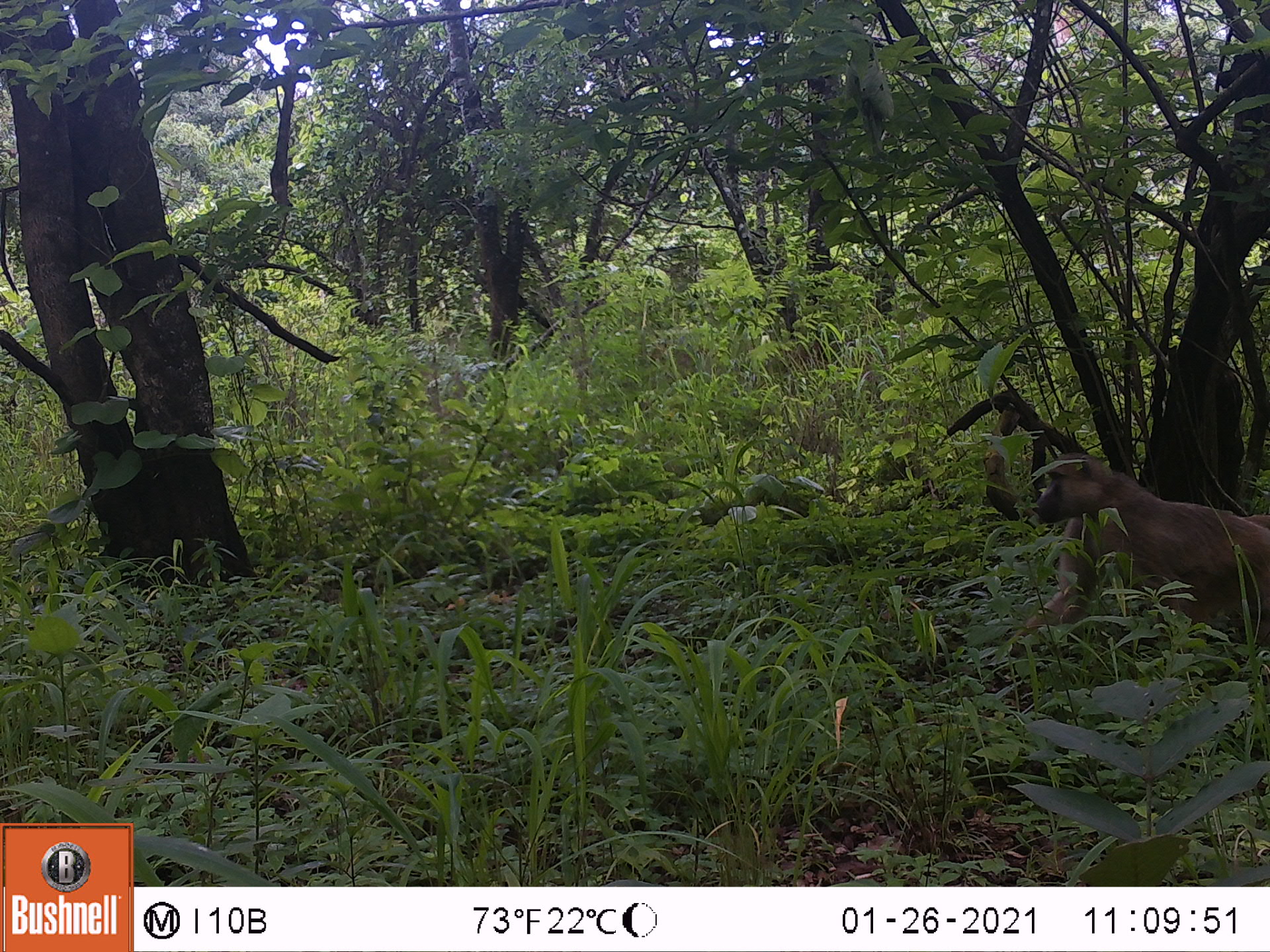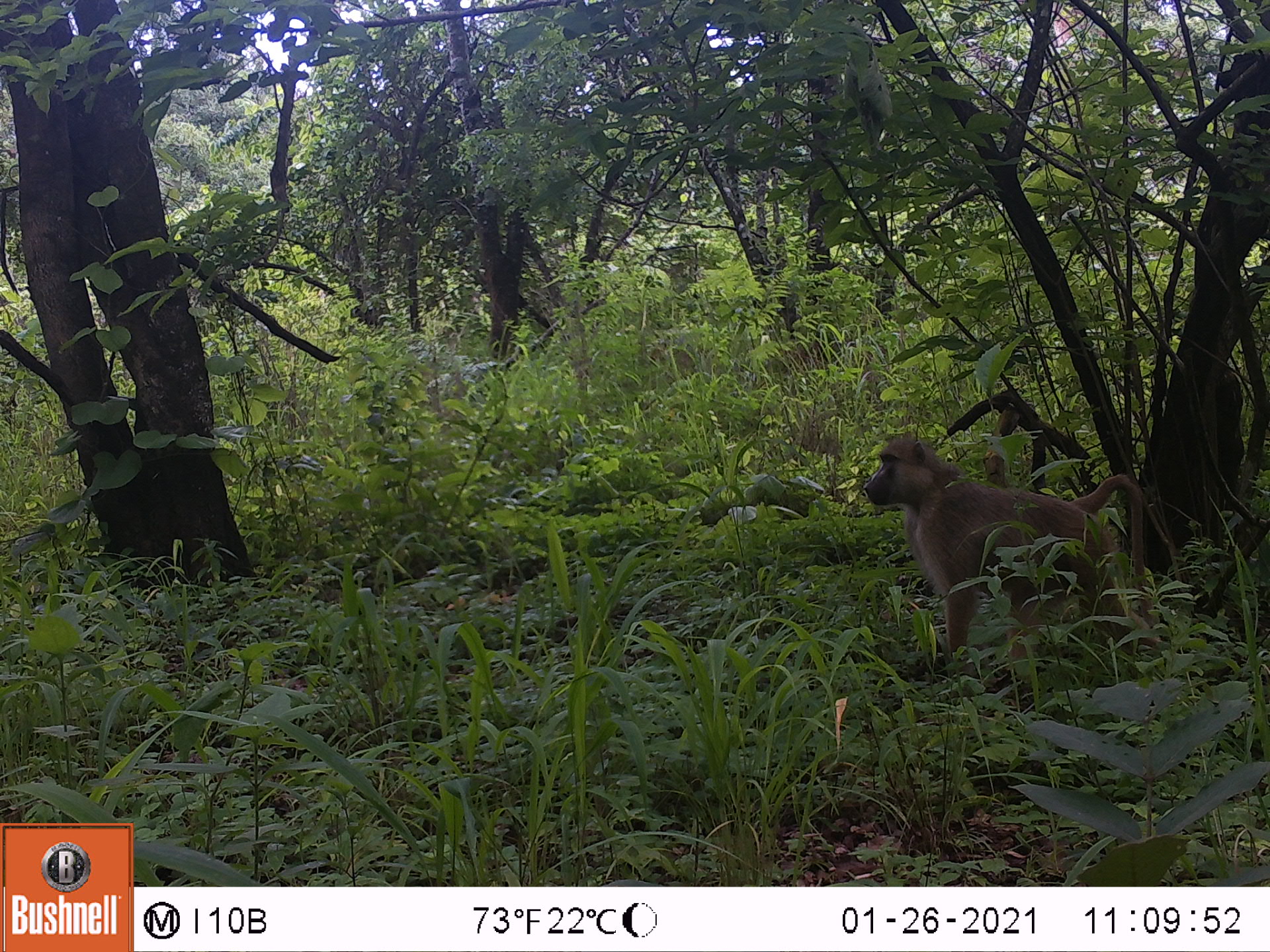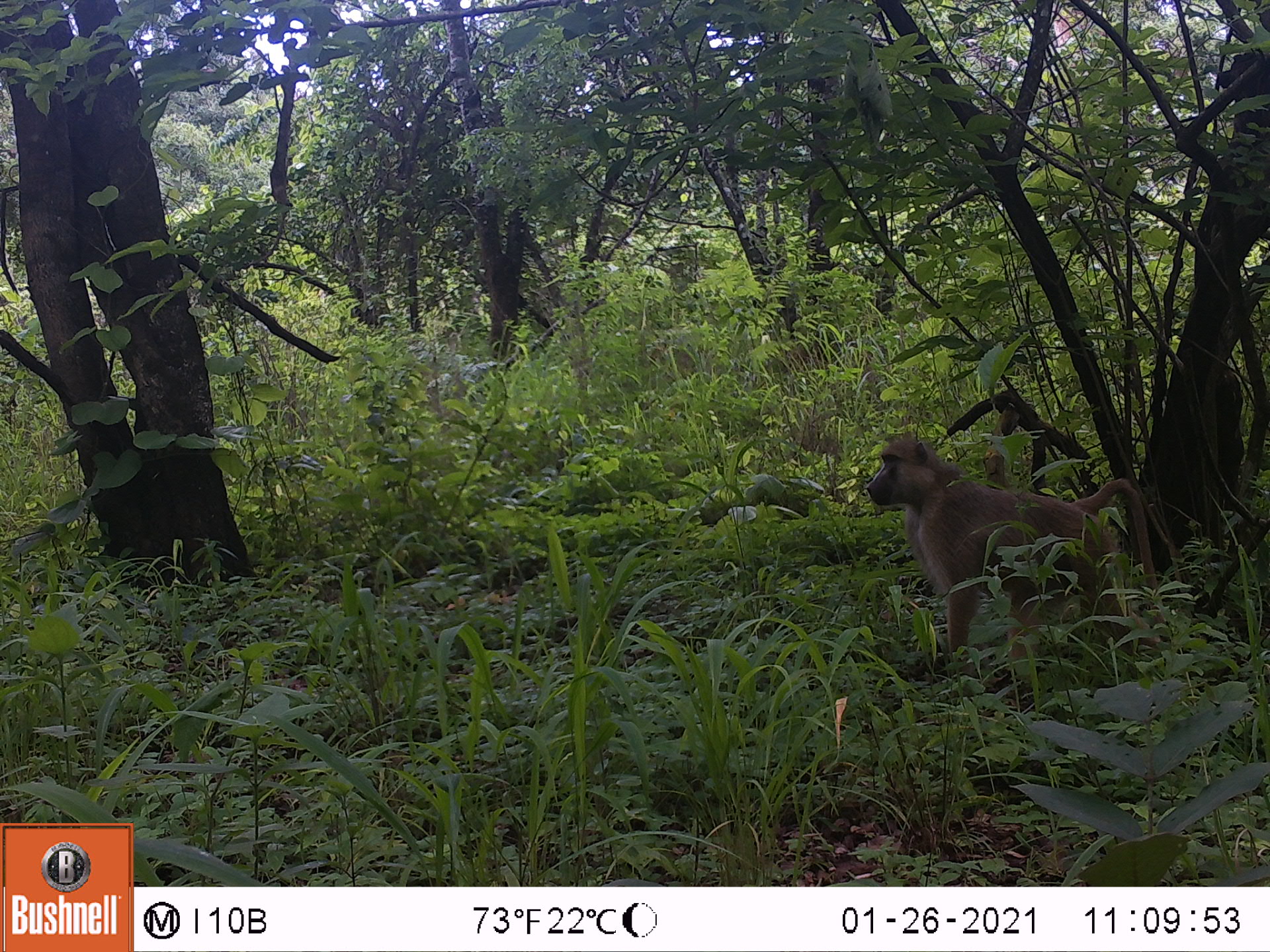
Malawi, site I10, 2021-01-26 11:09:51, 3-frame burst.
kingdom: Animalia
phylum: Chordata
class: Mammalia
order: Primates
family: Cercopithecidae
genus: Papio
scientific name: Papio cynocephalus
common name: yellow baboon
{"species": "yellow baboon (Papio cynocephalus)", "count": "1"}